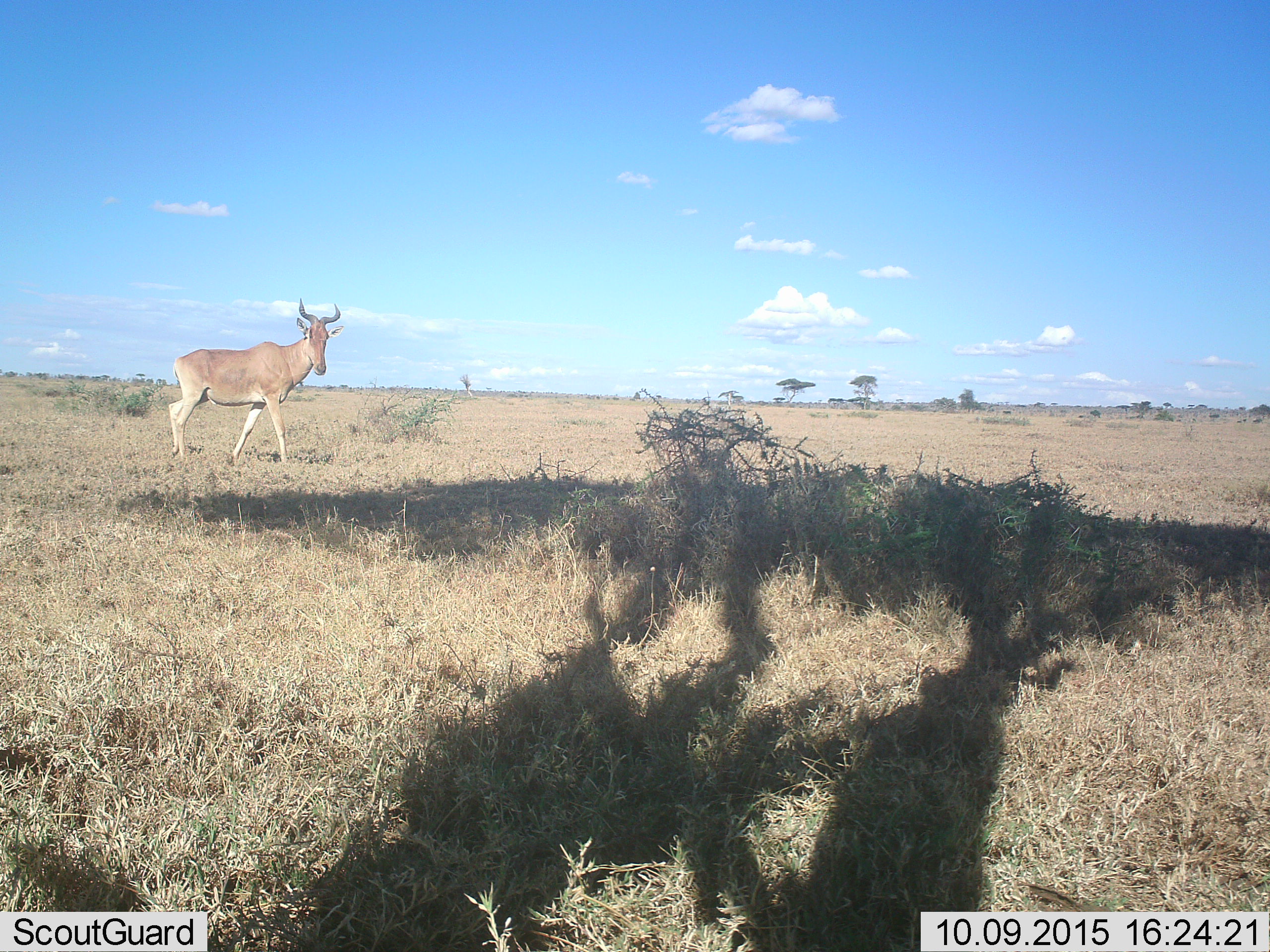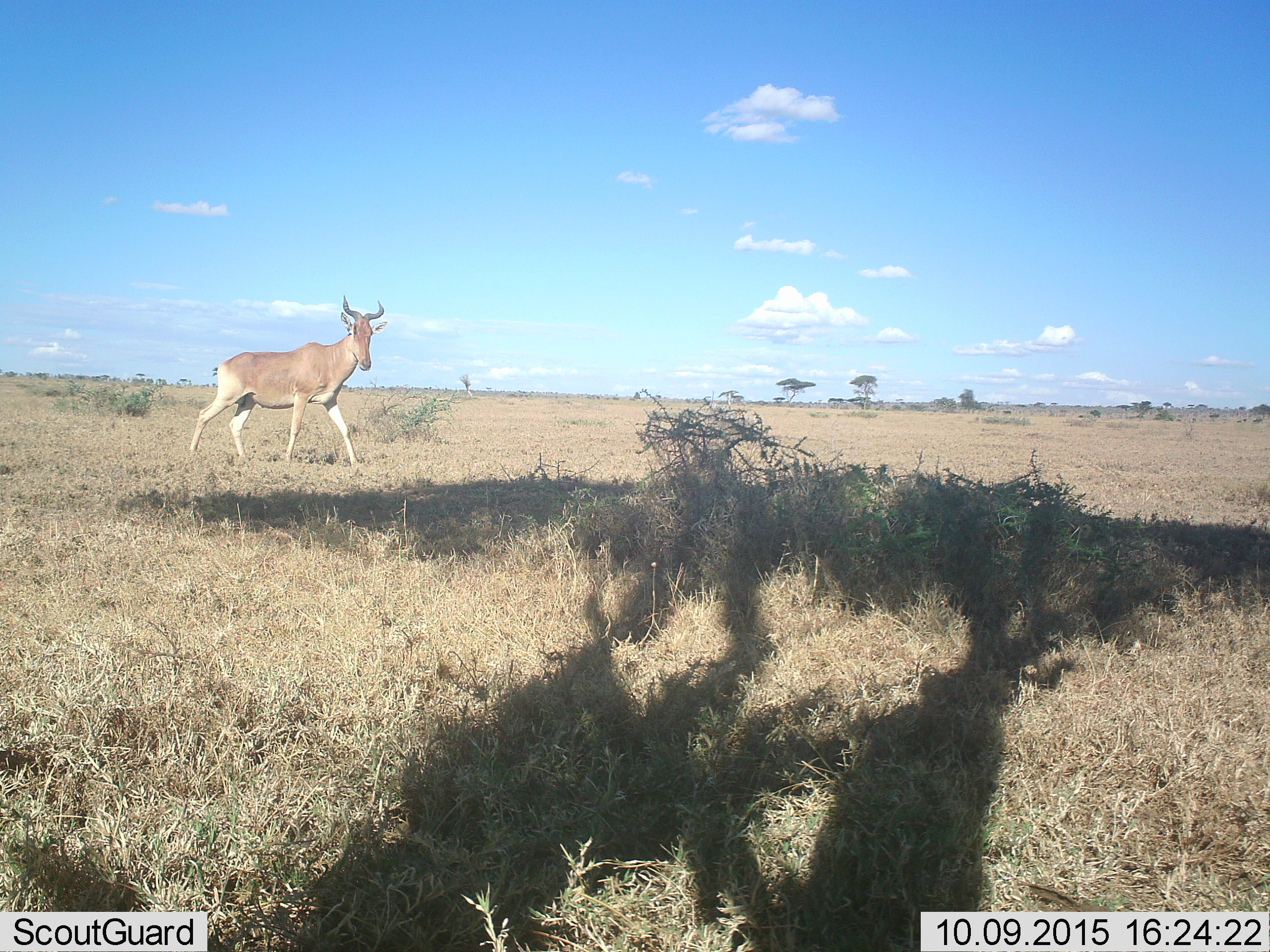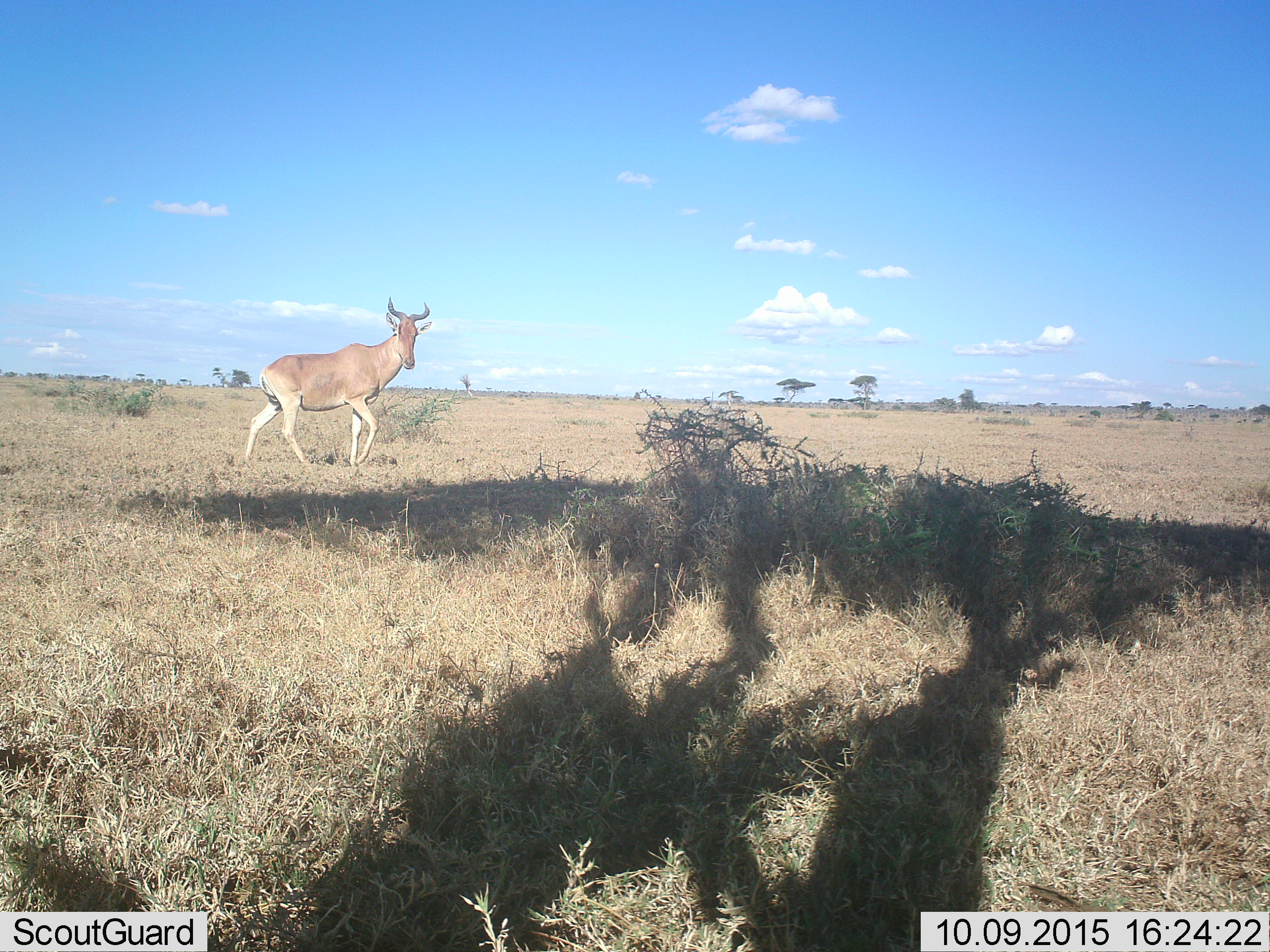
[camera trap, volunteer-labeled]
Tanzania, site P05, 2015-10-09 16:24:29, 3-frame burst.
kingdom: Animalia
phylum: Chordata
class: Mammalia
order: Artiodactyla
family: Bovidae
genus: Alcelaphus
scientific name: Alcelaphus buselaphus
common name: hartebeest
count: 1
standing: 0%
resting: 0%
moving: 100%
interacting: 0%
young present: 0%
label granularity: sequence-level